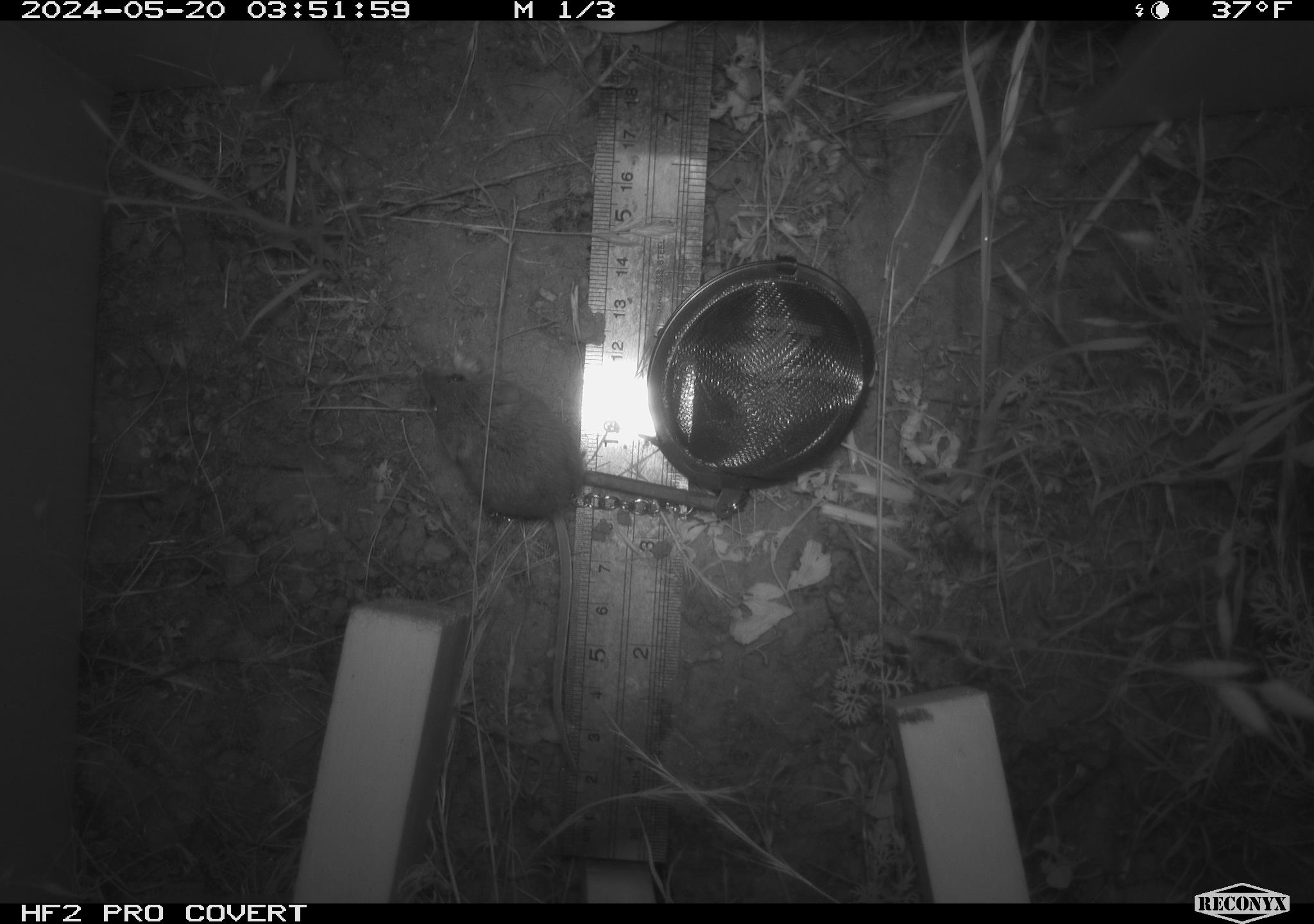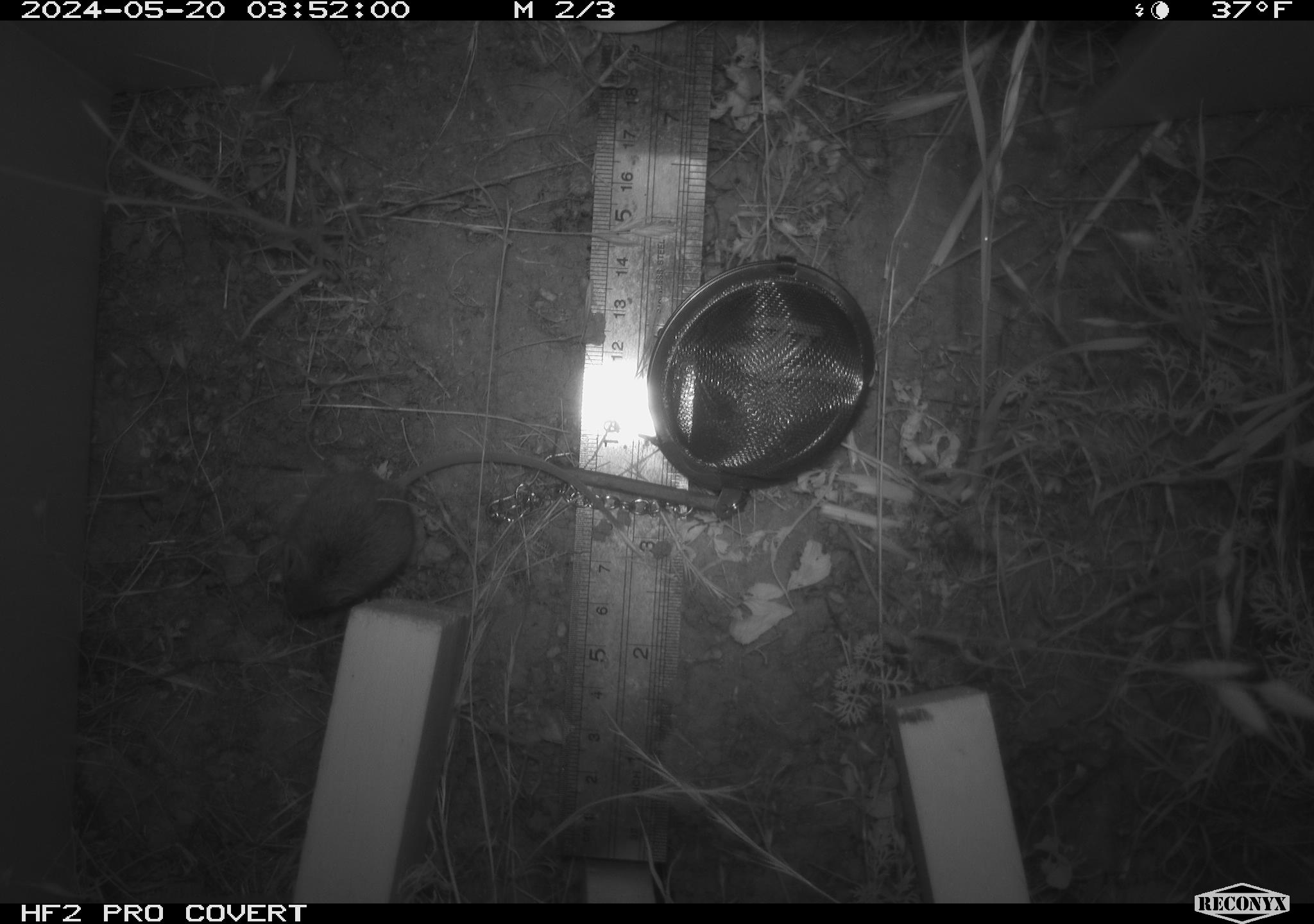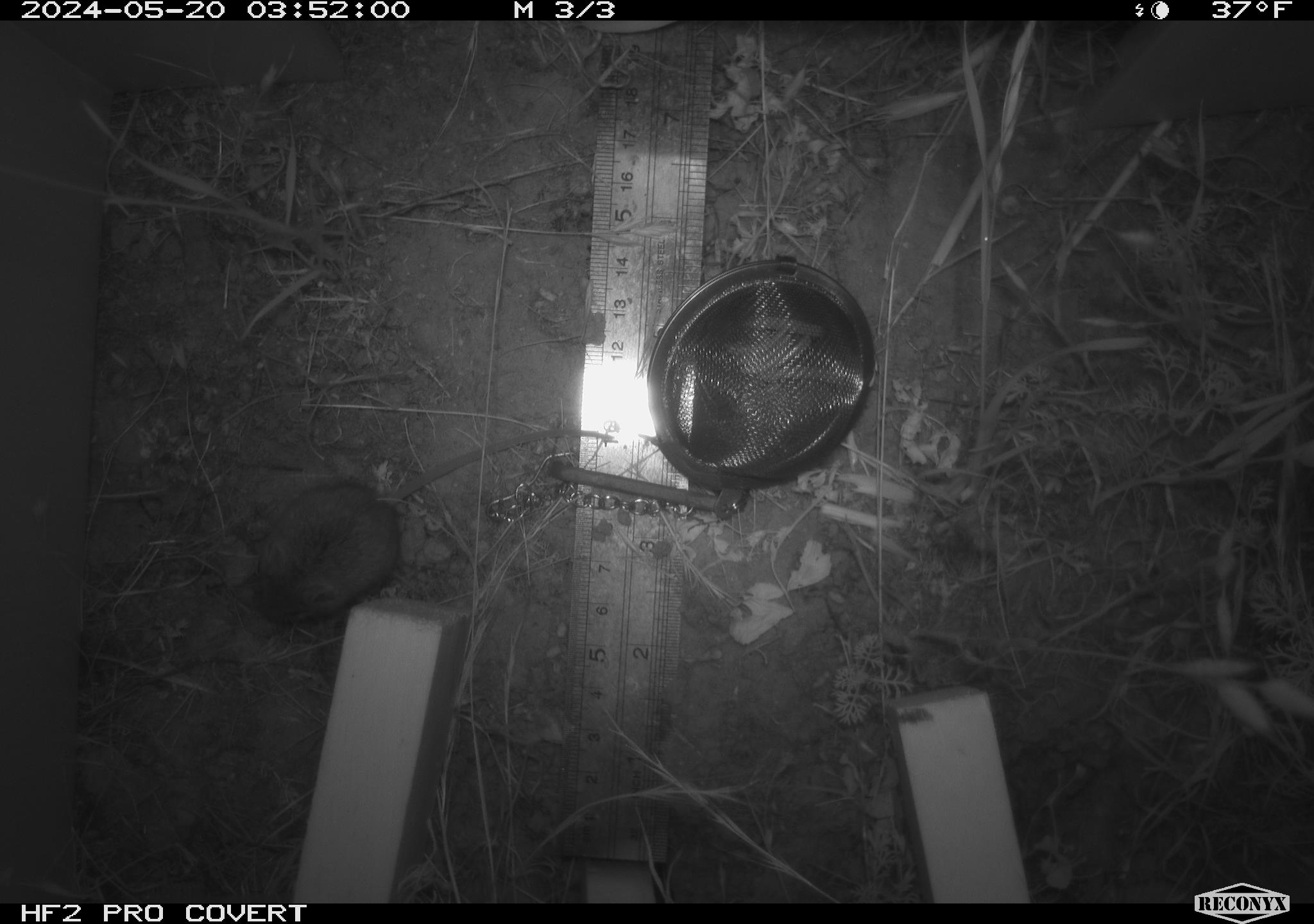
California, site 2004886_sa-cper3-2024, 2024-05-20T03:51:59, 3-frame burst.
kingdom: Animalia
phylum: Chordata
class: Mammalia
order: Rodentia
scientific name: Rodentia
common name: rodent